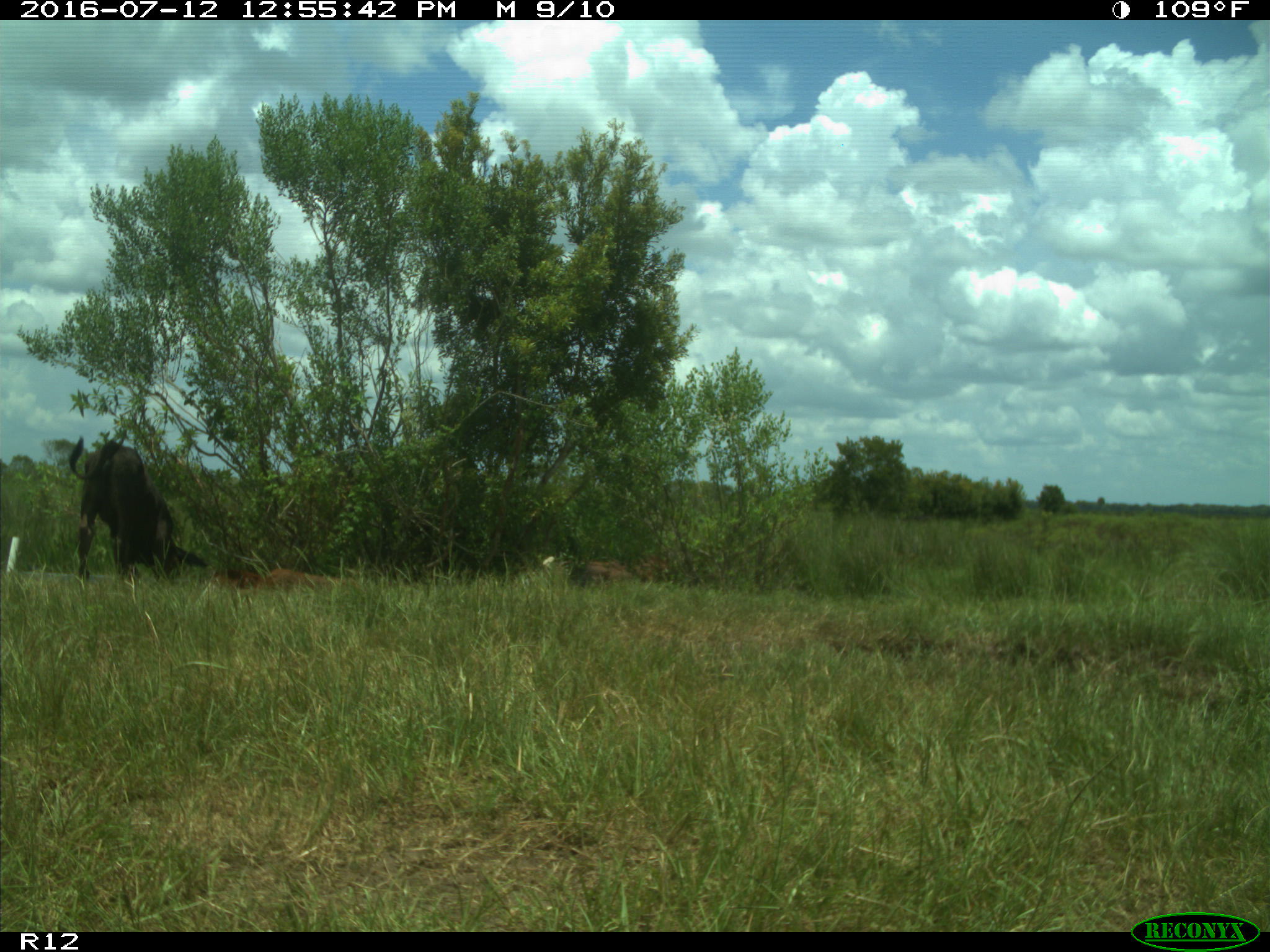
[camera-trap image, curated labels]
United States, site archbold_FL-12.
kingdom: Animalia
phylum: Chordata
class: Mammalia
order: Artiodactyla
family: Bovidae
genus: Bos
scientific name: Bos taurus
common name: domestic cow